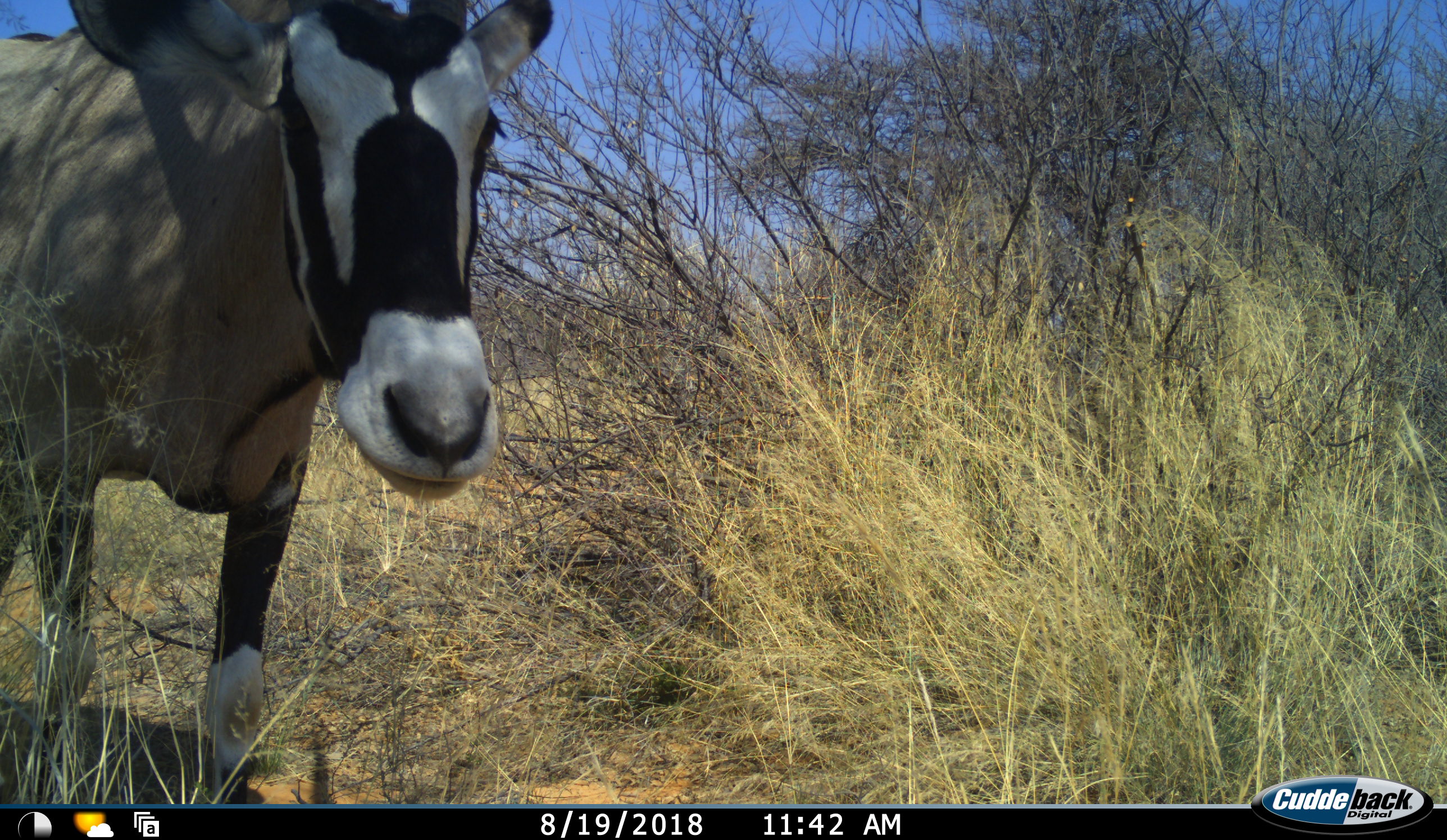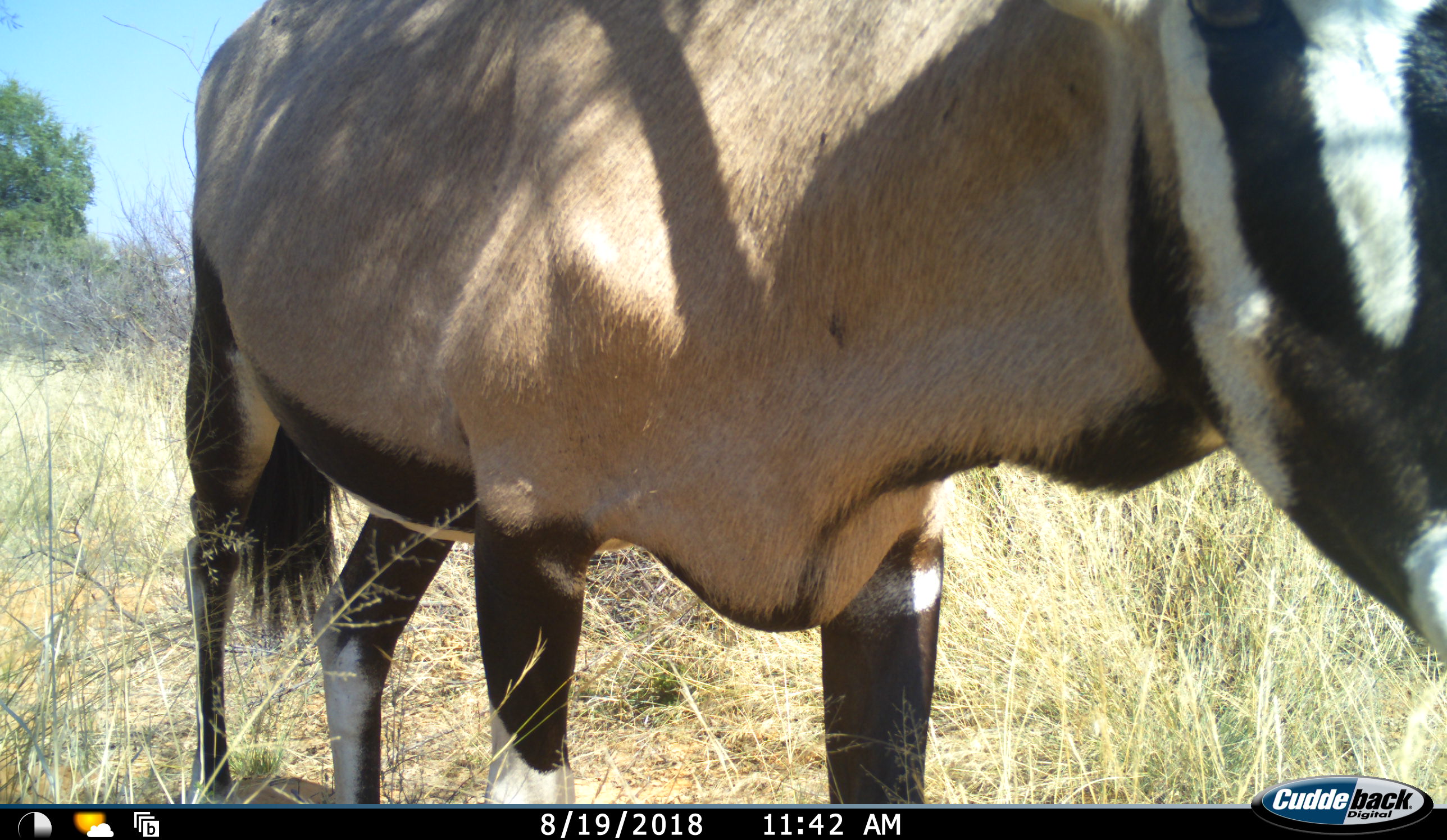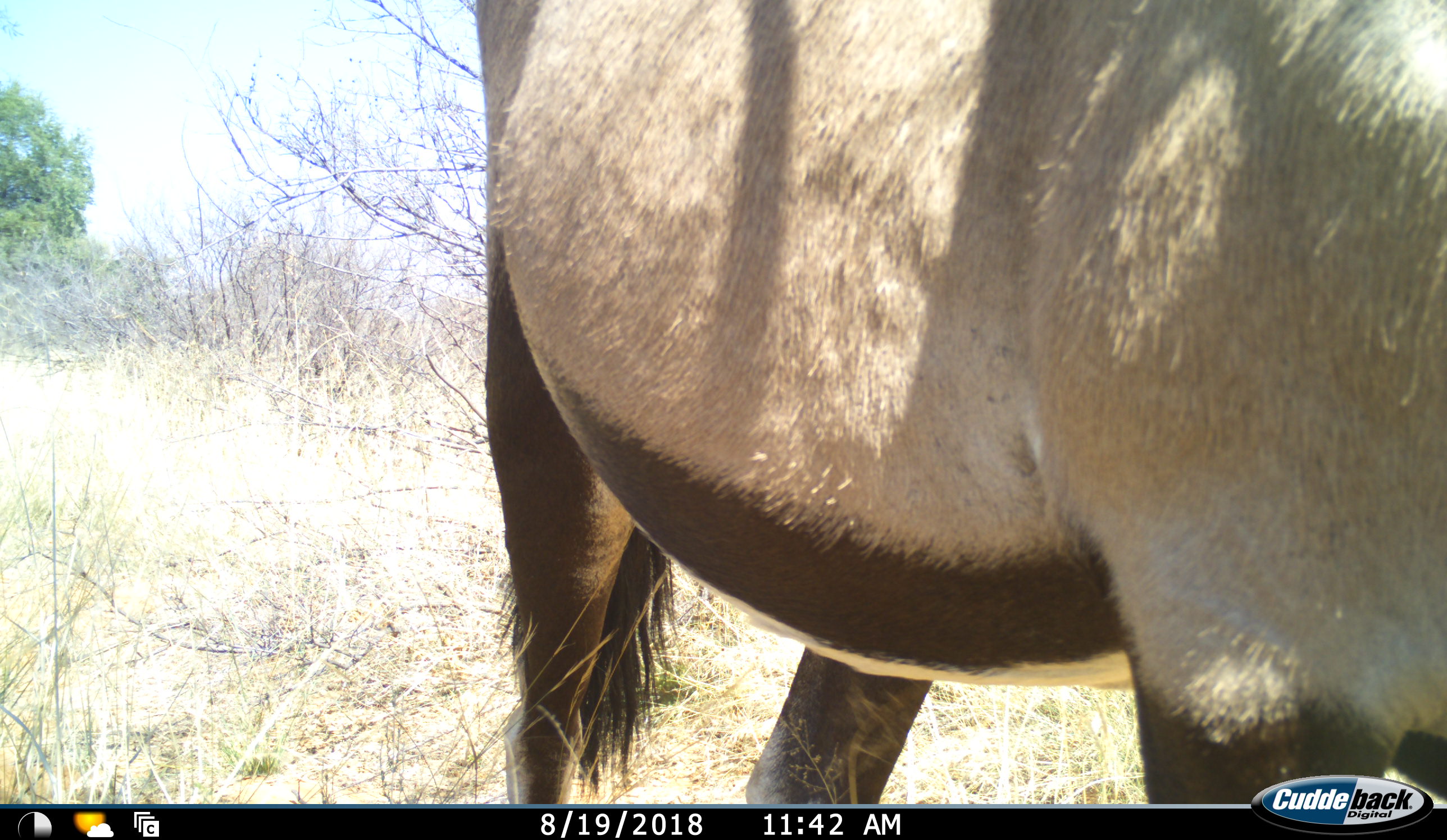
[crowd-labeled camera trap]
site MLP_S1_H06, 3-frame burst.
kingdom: Animalia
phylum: Chordata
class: Mammalia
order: Artiodactyla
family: Bovidae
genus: Oryx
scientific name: Oryx gazella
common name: gemsbok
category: oryx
Oryx (gemsbok) (Oryx gazella), count 1. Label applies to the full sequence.